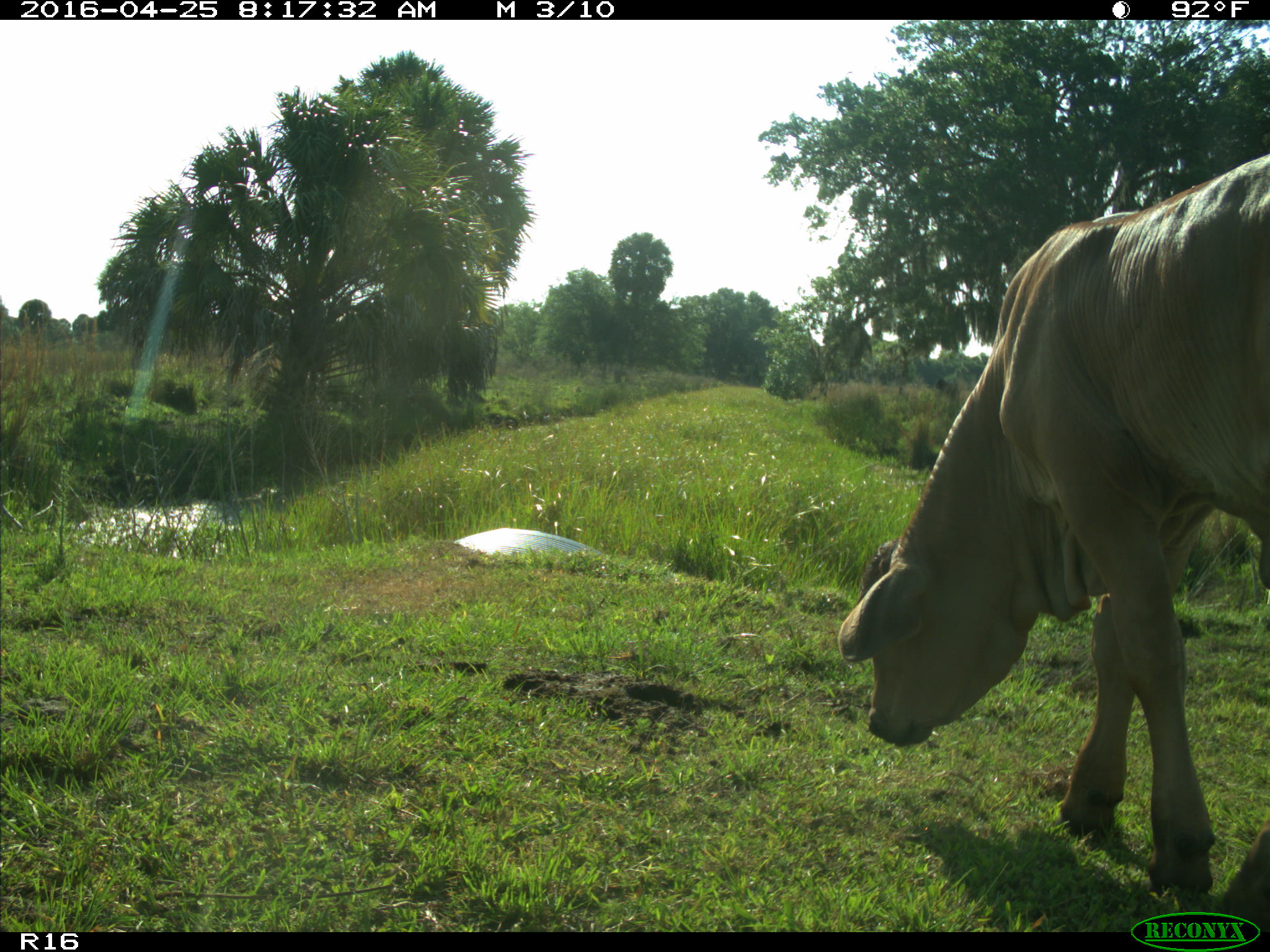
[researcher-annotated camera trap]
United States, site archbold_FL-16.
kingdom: Animalia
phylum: Chordata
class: Mammalia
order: Artiodactyla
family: Bovidae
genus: Bos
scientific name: Bos taurus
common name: domestic cow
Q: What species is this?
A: Bos taurus (domestic cow).